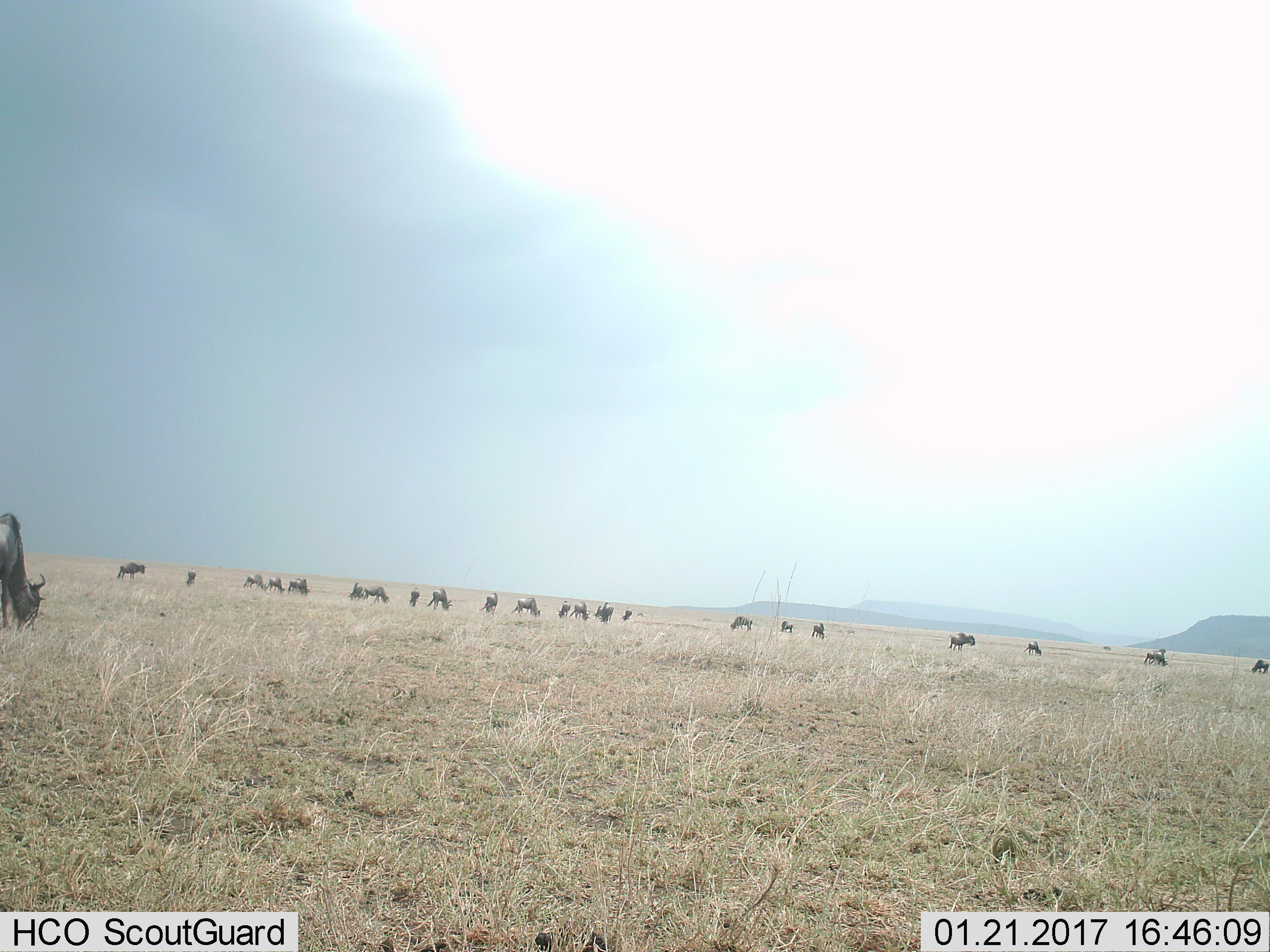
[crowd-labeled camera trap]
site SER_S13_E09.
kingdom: Animalia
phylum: Chordata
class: Mammalia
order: Artiodactyla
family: Bovidae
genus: Connochaetes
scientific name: Connochaetes taurinus taurinus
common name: blue wildebeest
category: wildebeestblue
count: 11-50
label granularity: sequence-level